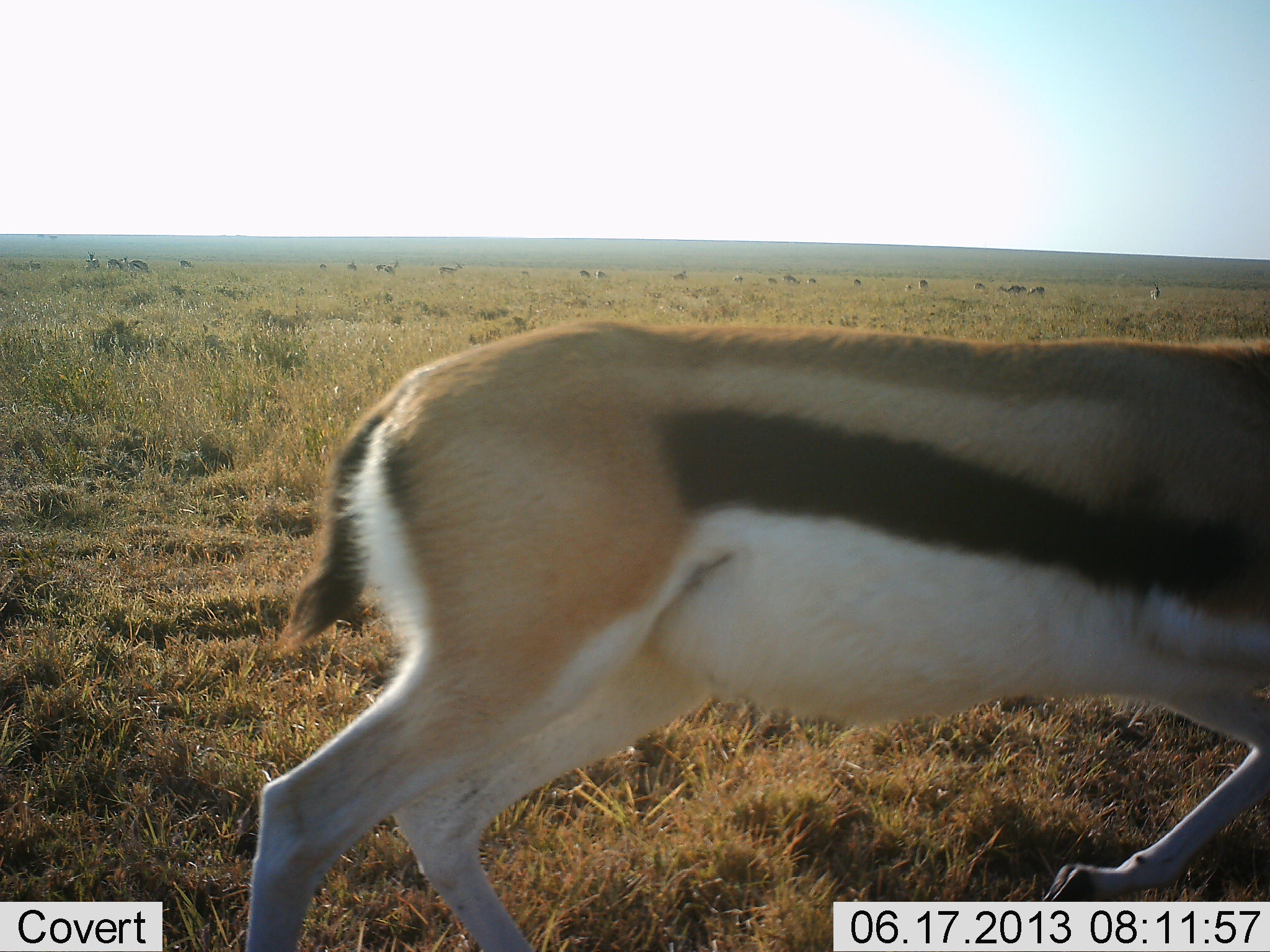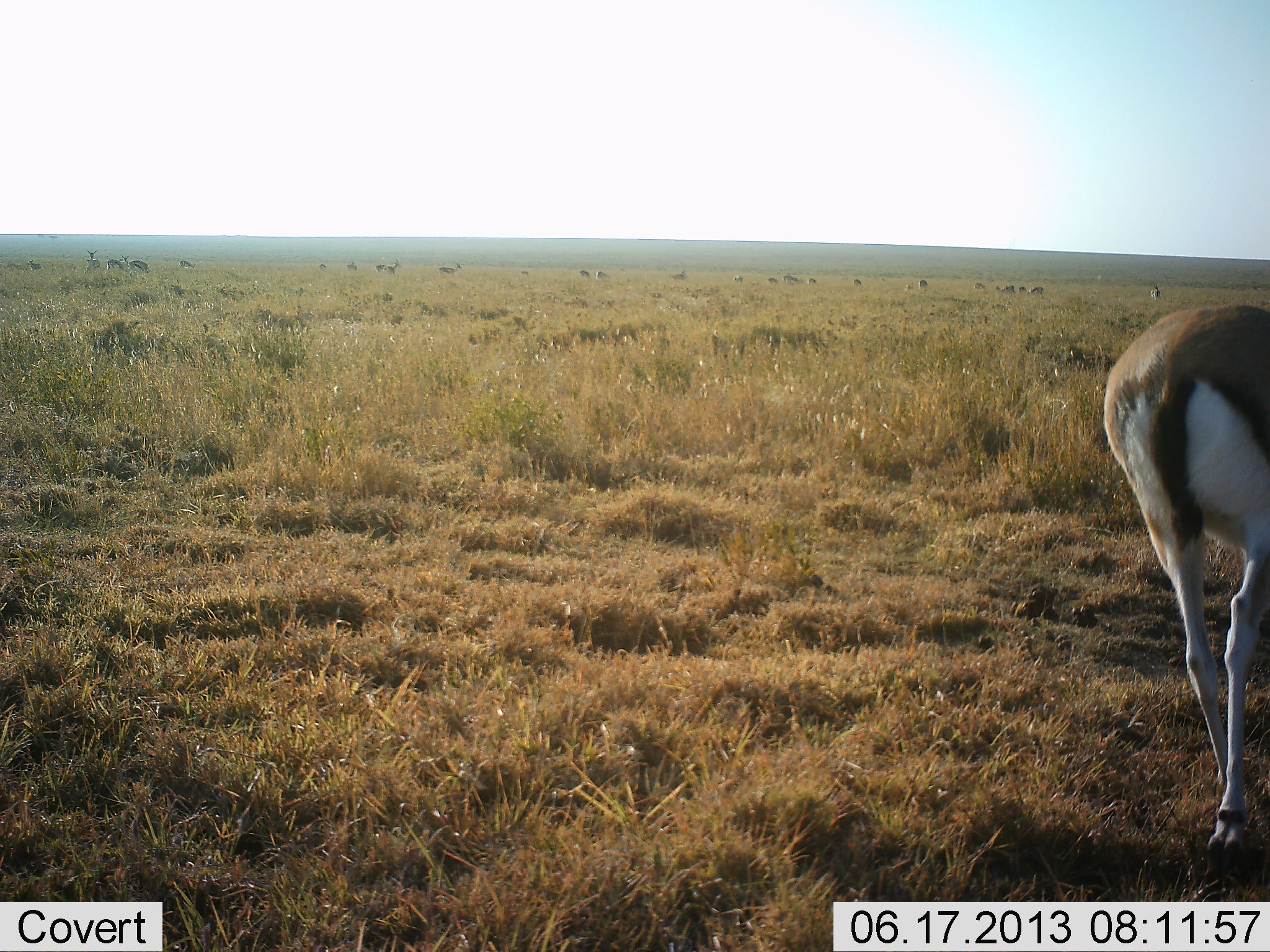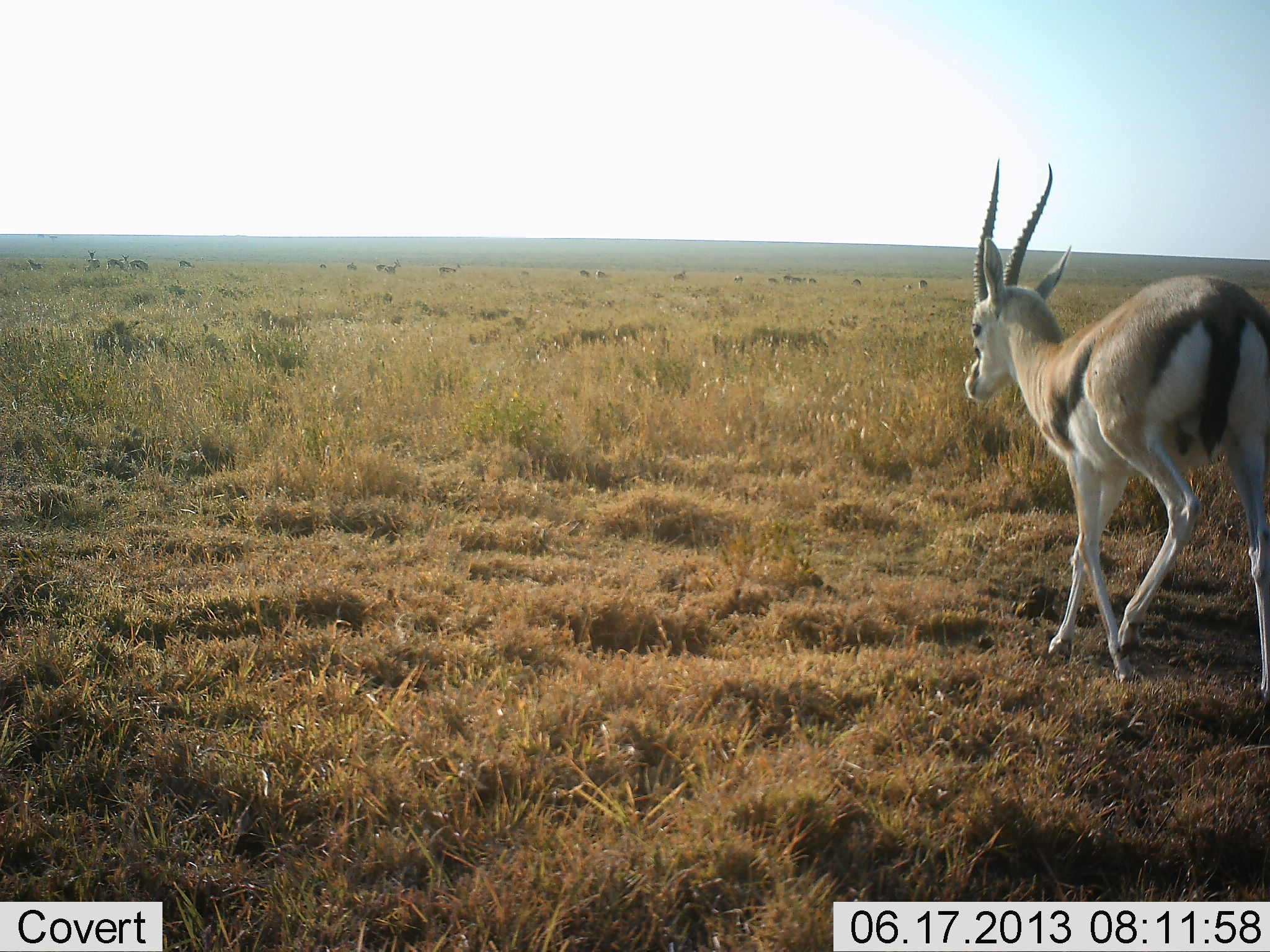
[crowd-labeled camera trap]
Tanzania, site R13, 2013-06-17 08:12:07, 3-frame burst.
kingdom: Animalia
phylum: Chordata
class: Mammalia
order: Artiodactyla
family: Bovidae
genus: Eudorcas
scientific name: Eudorcas thomsonii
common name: thomson's gazelle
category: gazellethomsons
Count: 11-50.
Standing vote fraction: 50%.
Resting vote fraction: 10%.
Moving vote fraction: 70%.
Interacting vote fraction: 0%.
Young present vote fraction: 0%.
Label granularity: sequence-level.